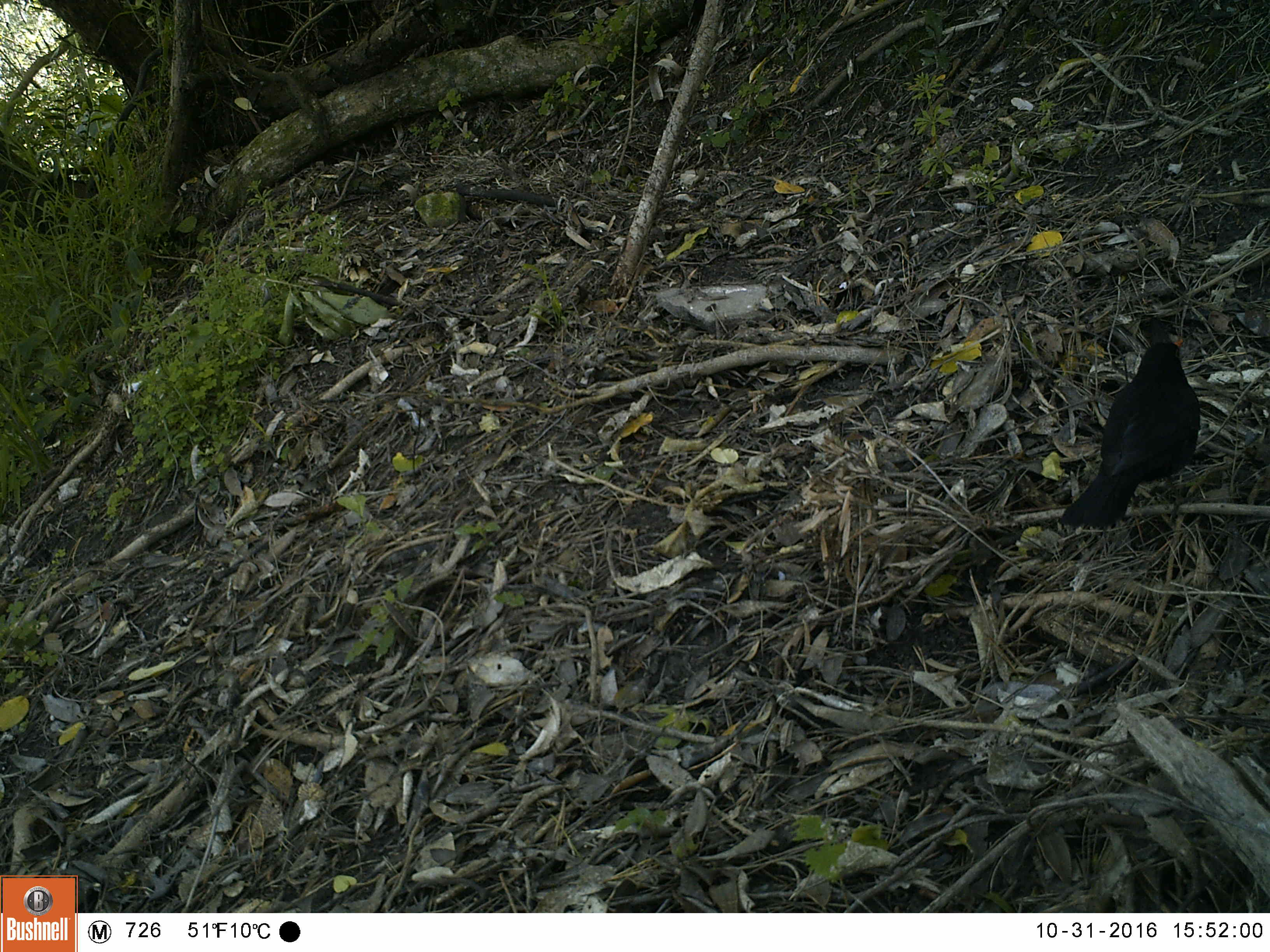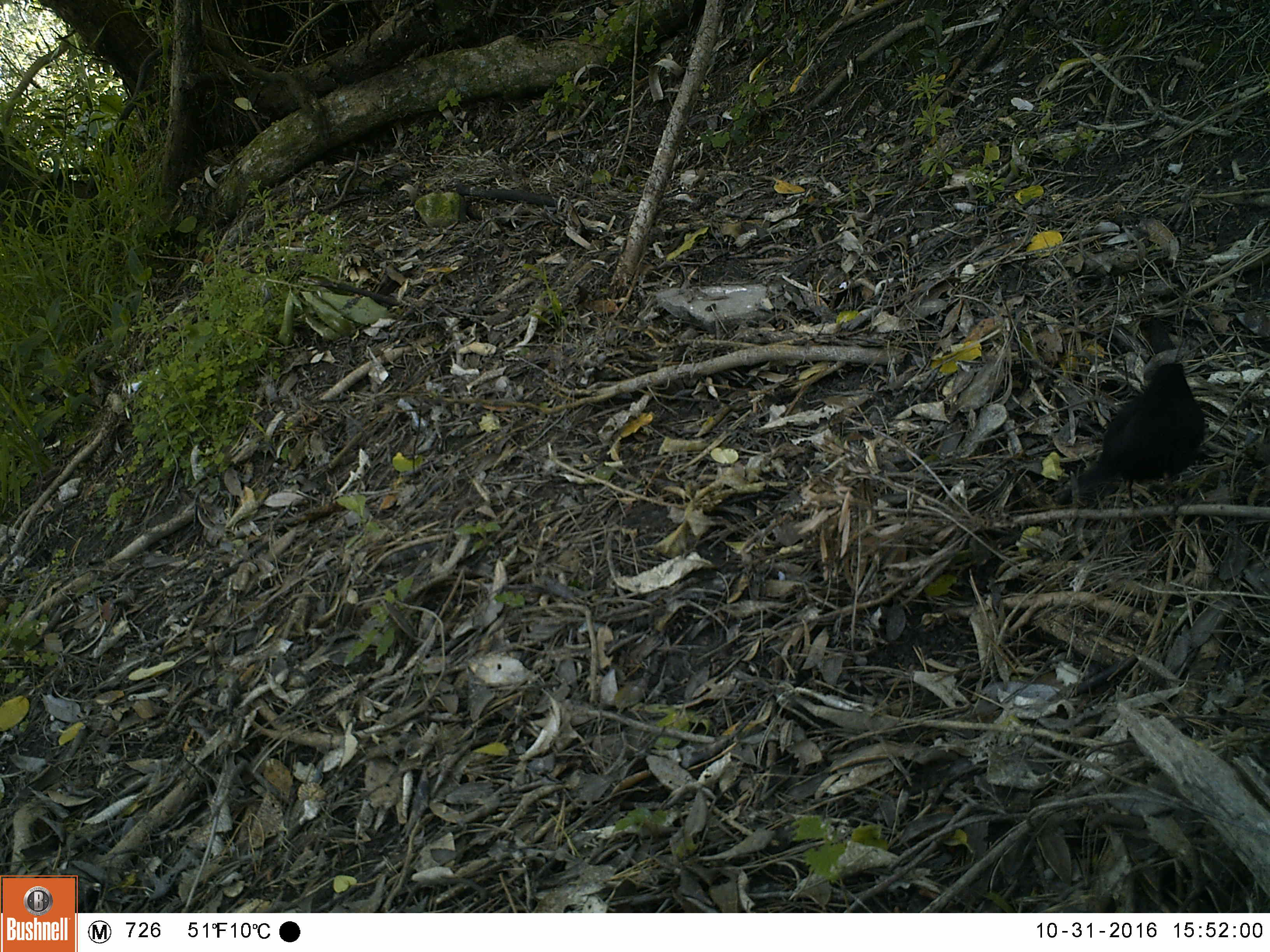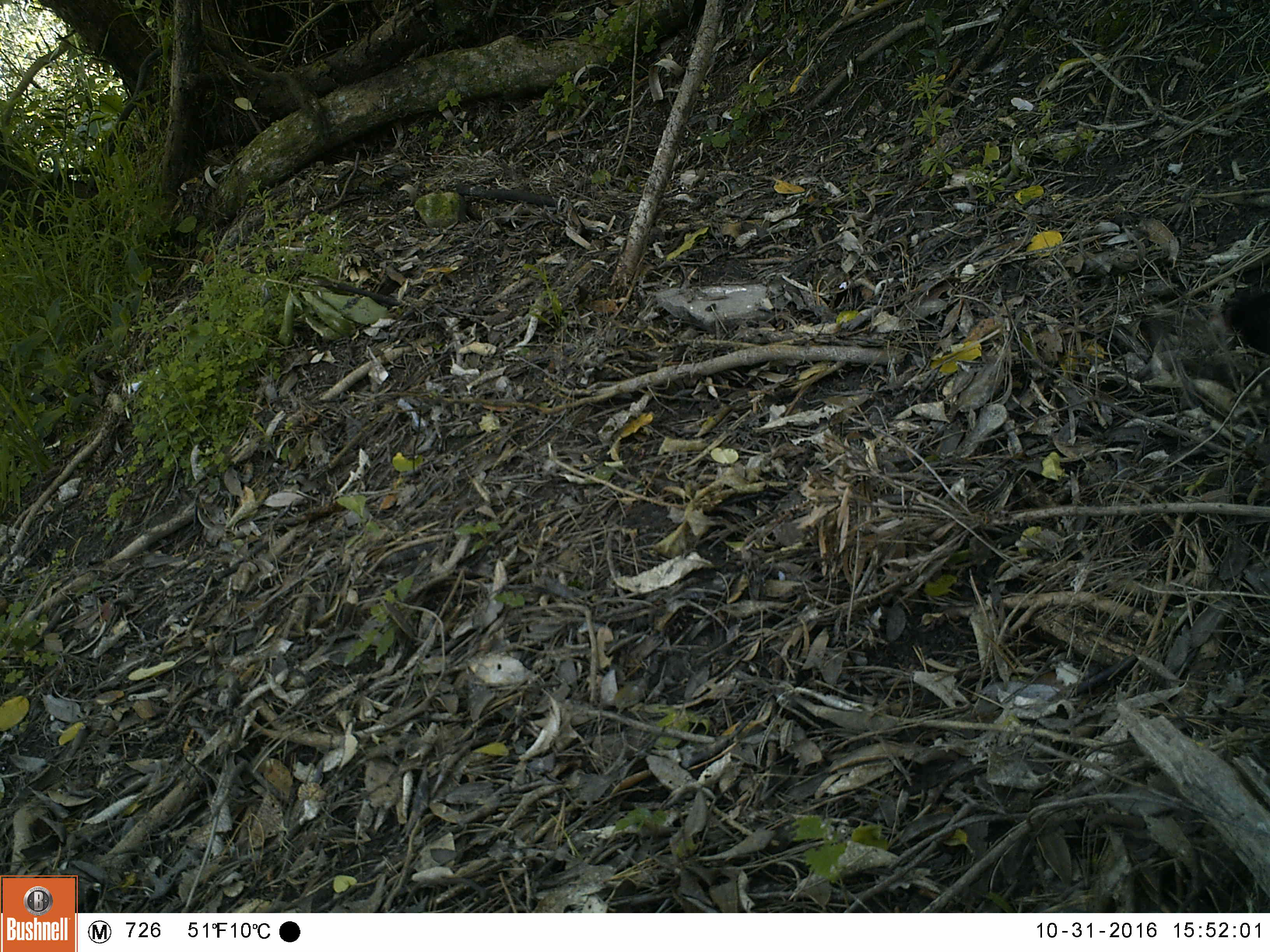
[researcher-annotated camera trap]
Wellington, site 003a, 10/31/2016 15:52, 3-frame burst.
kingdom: Animalia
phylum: Chordata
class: Aves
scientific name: Aves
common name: bird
Bird (Aves).